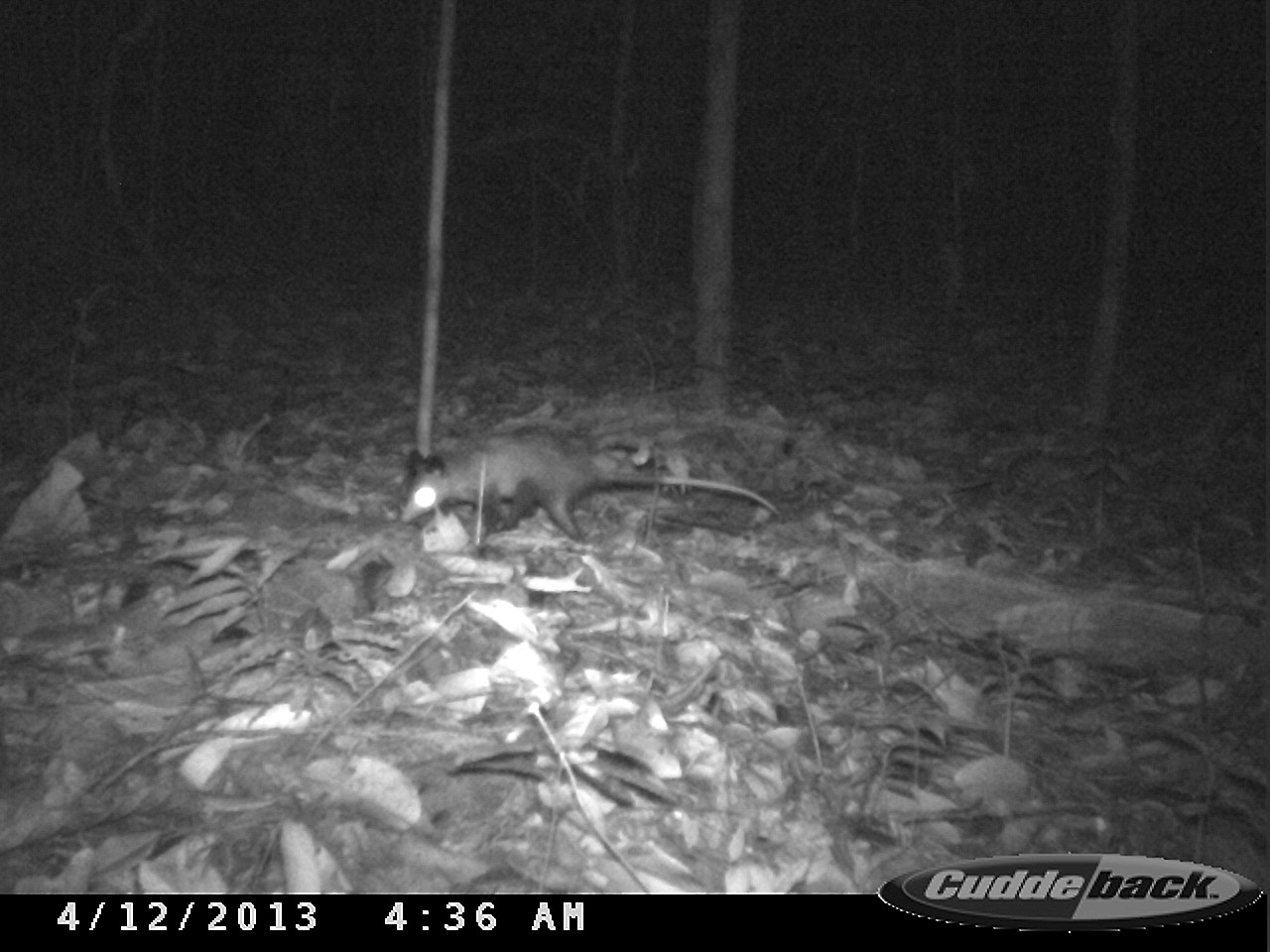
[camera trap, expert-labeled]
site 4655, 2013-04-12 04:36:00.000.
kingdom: Animalia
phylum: Chordata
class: Mammalia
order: Didelphimorphia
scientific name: Didelphimorphia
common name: opossum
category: unknown opossum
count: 1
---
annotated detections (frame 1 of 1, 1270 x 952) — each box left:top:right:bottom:
unknown opossum: 398:423:780:539